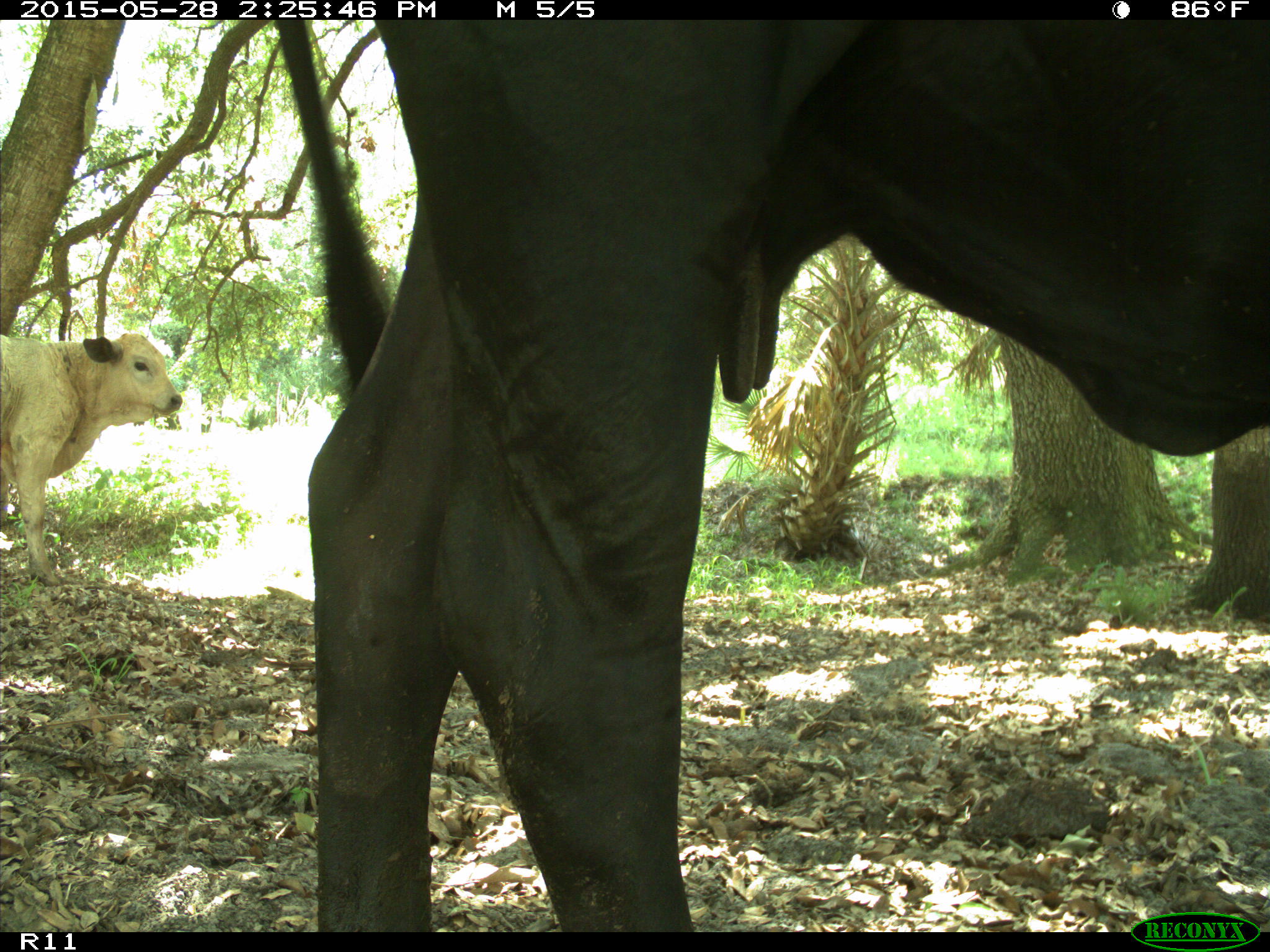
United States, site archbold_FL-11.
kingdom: Animalia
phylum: Chordata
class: Mammalia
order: Artiodactyla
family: Bovidae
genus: Bos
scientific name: Bos taurus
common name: domestic cow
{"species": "Bos taurus (domestic cow)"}